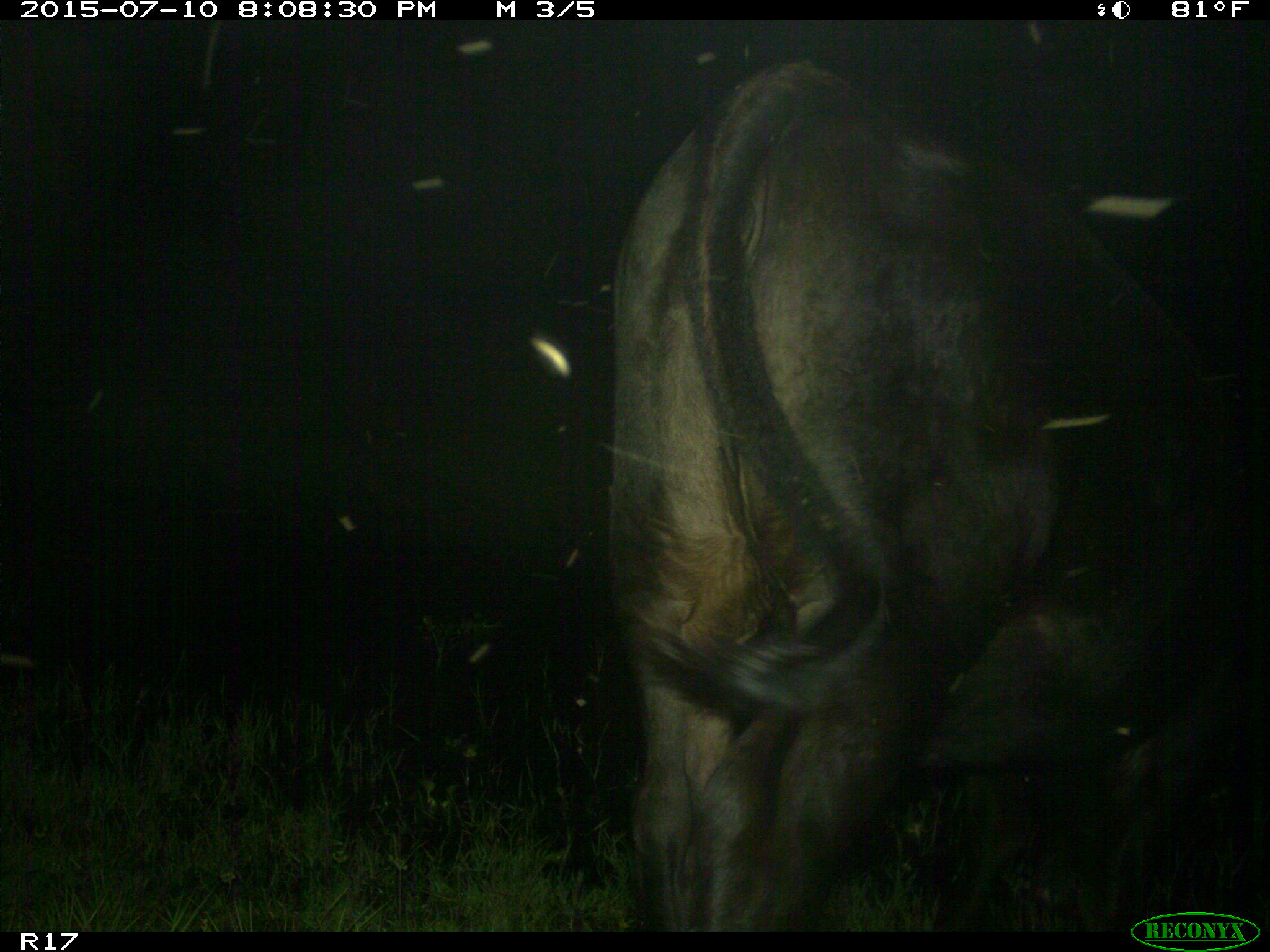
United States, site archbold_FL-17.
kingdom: Animalia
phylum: Chordata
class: Mammalia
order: Artiodactyla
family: Bovidae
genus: Bos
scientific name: Bos taurus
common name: domestic cow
Bos taurus (domestic cow).